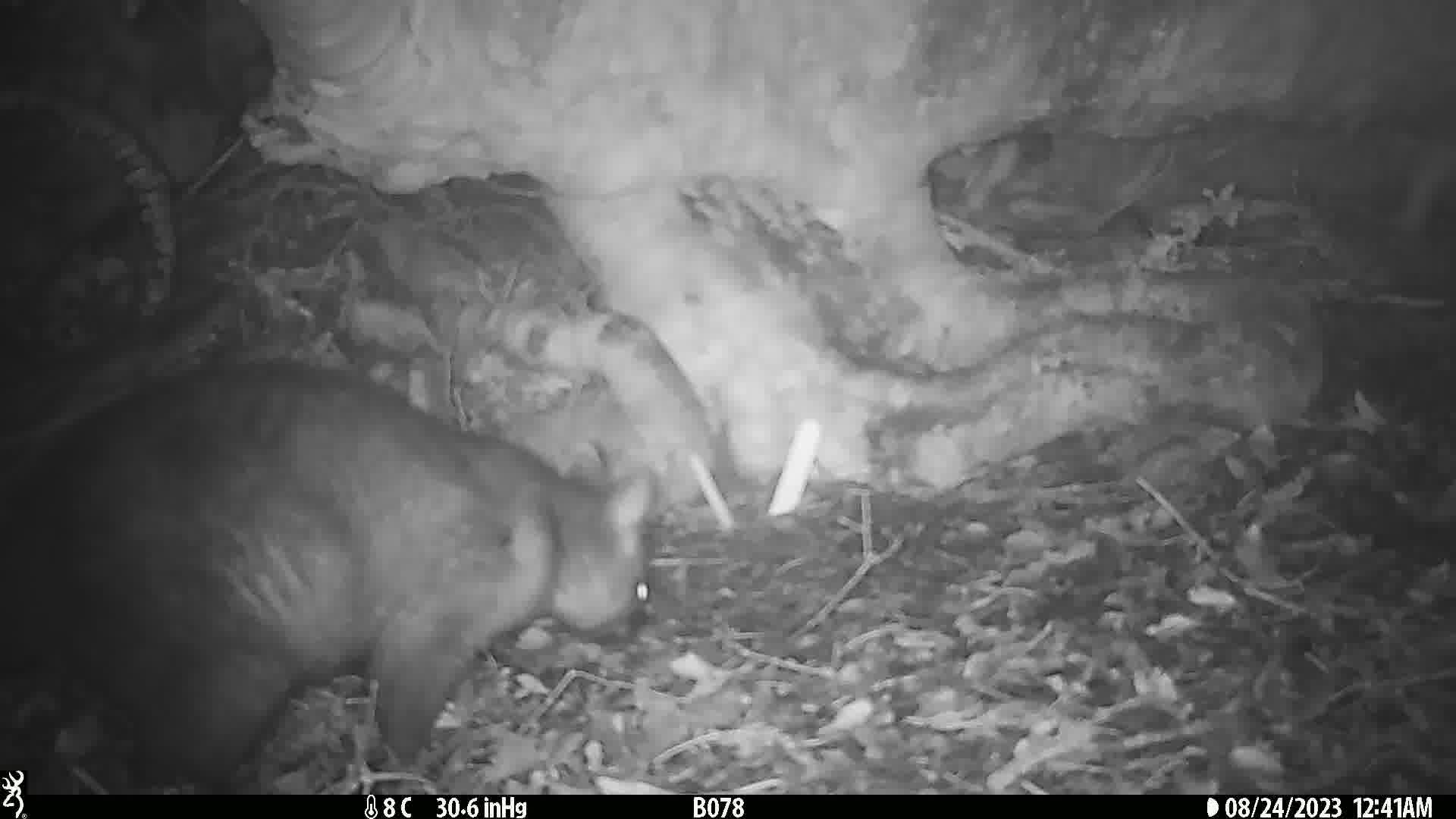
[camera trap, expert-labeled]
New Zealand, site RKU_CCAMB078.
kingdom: Animalia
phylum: Chordata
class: Mammalia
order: Diprotodontia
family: Phalangeridae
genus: Trichosurus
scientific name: Trichosurus vulpecula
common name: common brushtail possum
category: possum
Possum (common brushtail possum) (Trichosurus vulpecula).